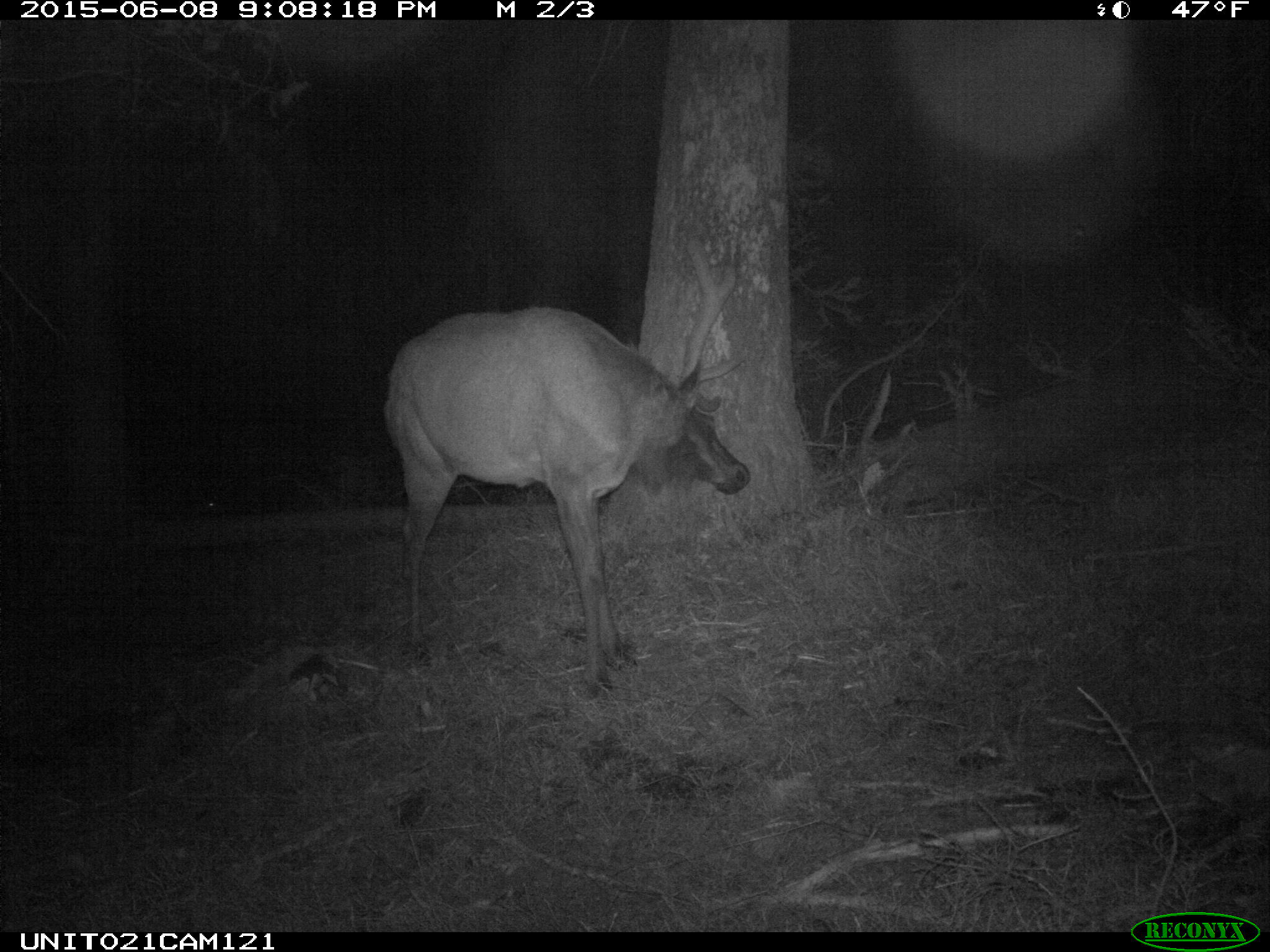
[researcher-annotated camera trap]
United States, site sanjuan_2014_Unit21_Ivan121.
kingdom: Animalia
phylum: Chordata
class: Mammalia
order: Artiodactyla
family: Cervidae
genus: Cervus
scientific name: Cervus elaphus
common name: red deer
Cervus elaphus (red deer).